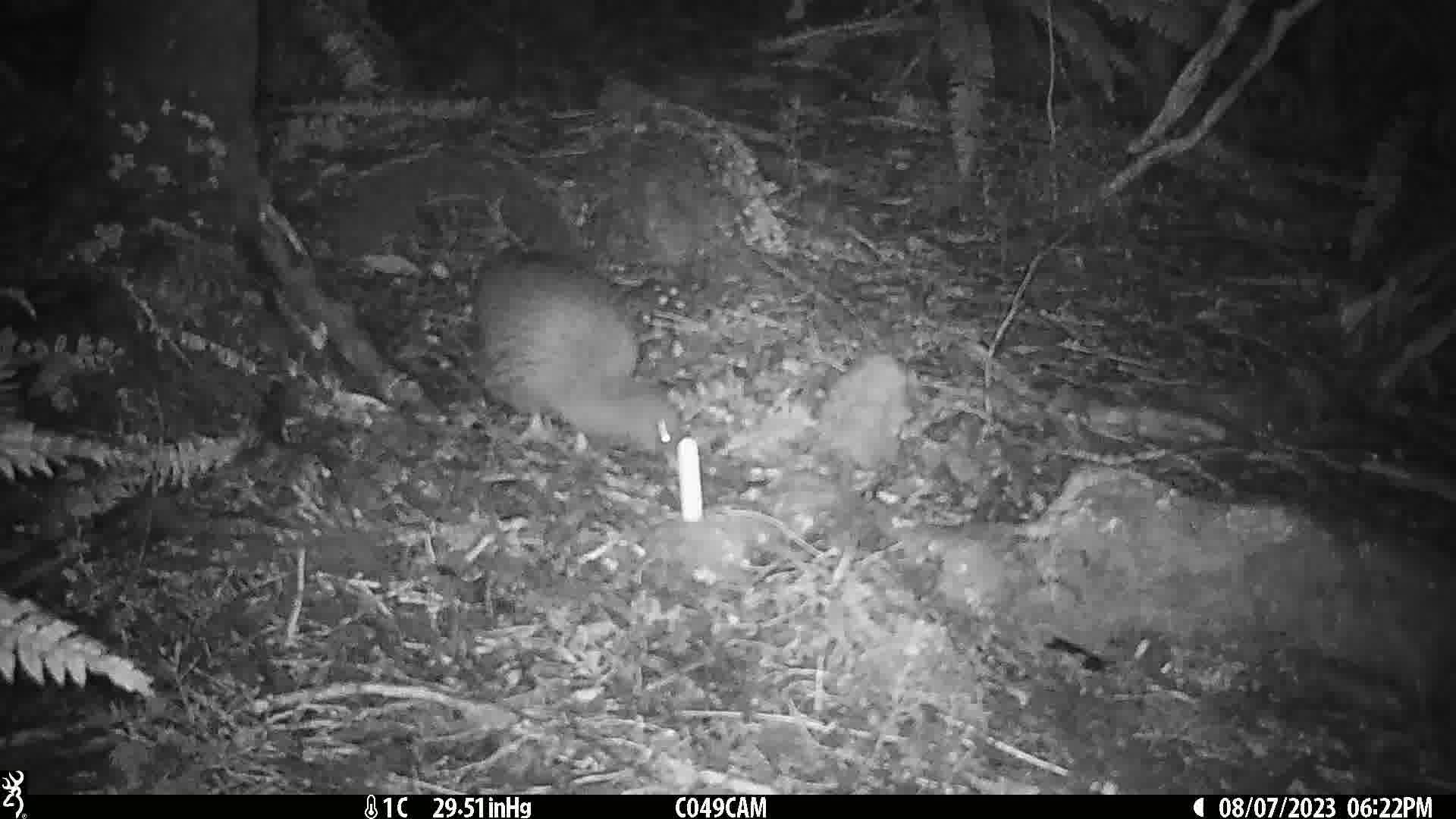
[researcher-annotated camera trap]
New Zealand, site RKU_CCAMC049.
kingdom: Animalia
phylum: Chordata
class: Aves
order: Apterygiformes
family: Apterygidae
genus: Apteryx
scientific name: Apteryx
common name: kiwi